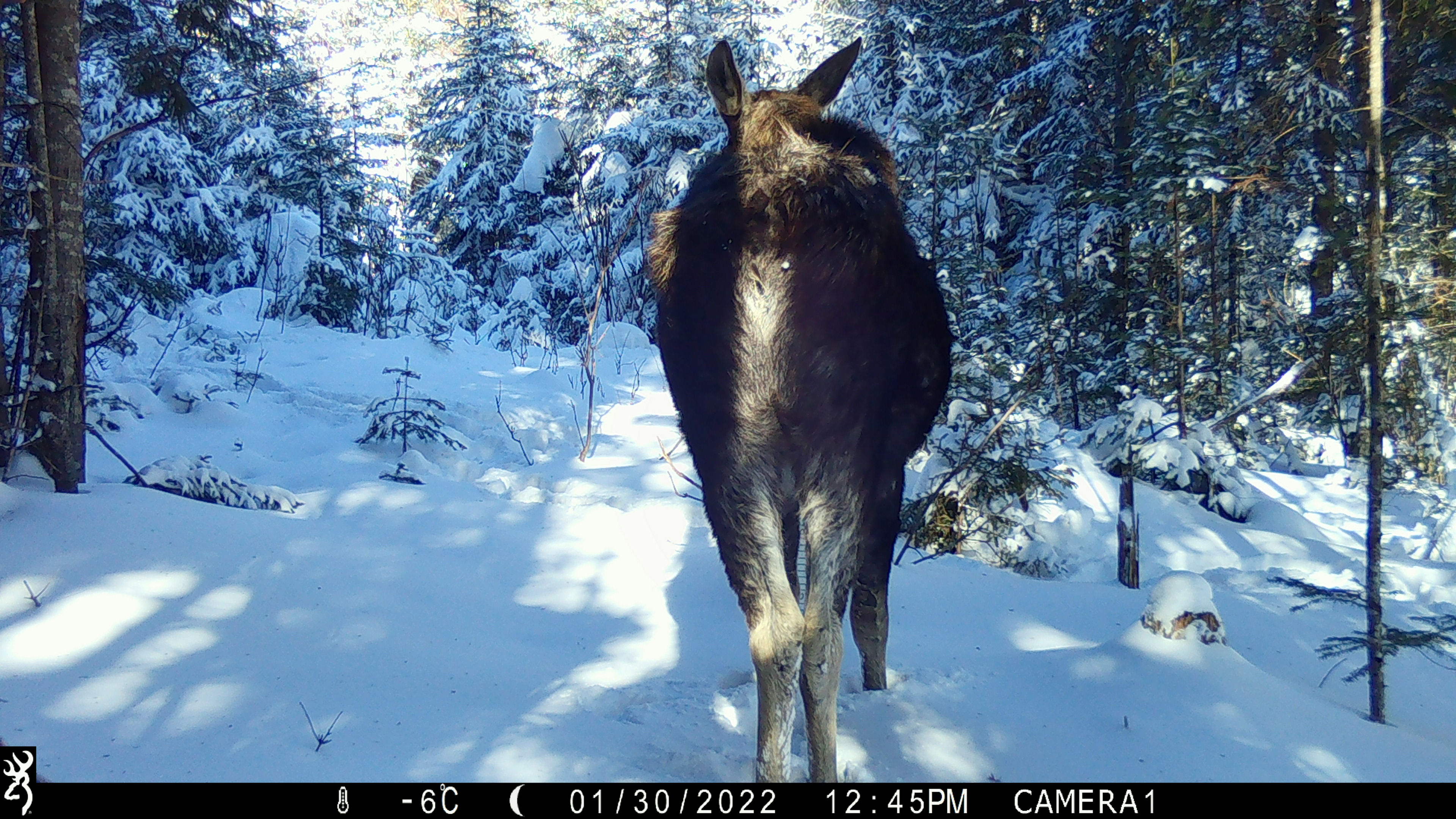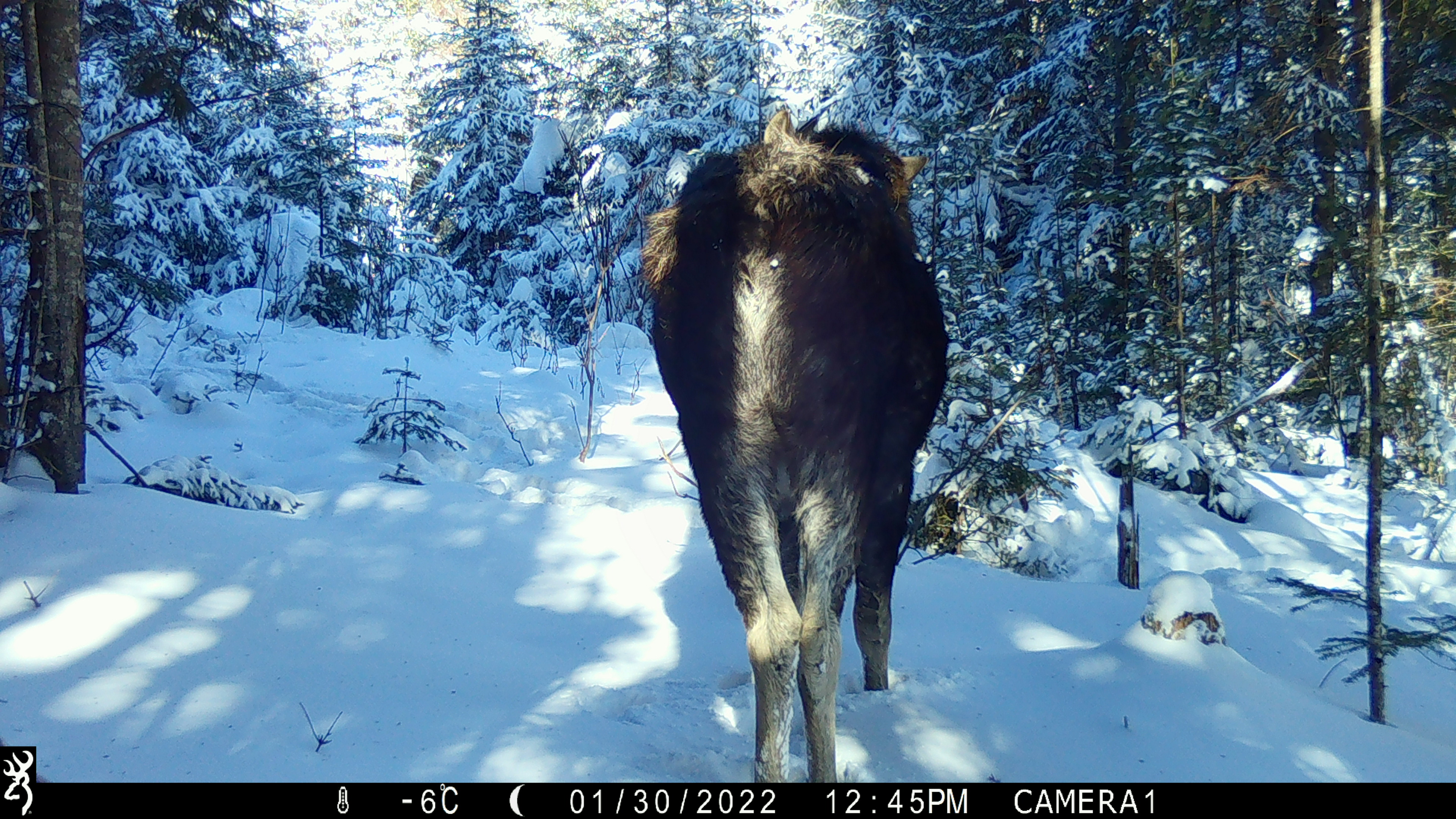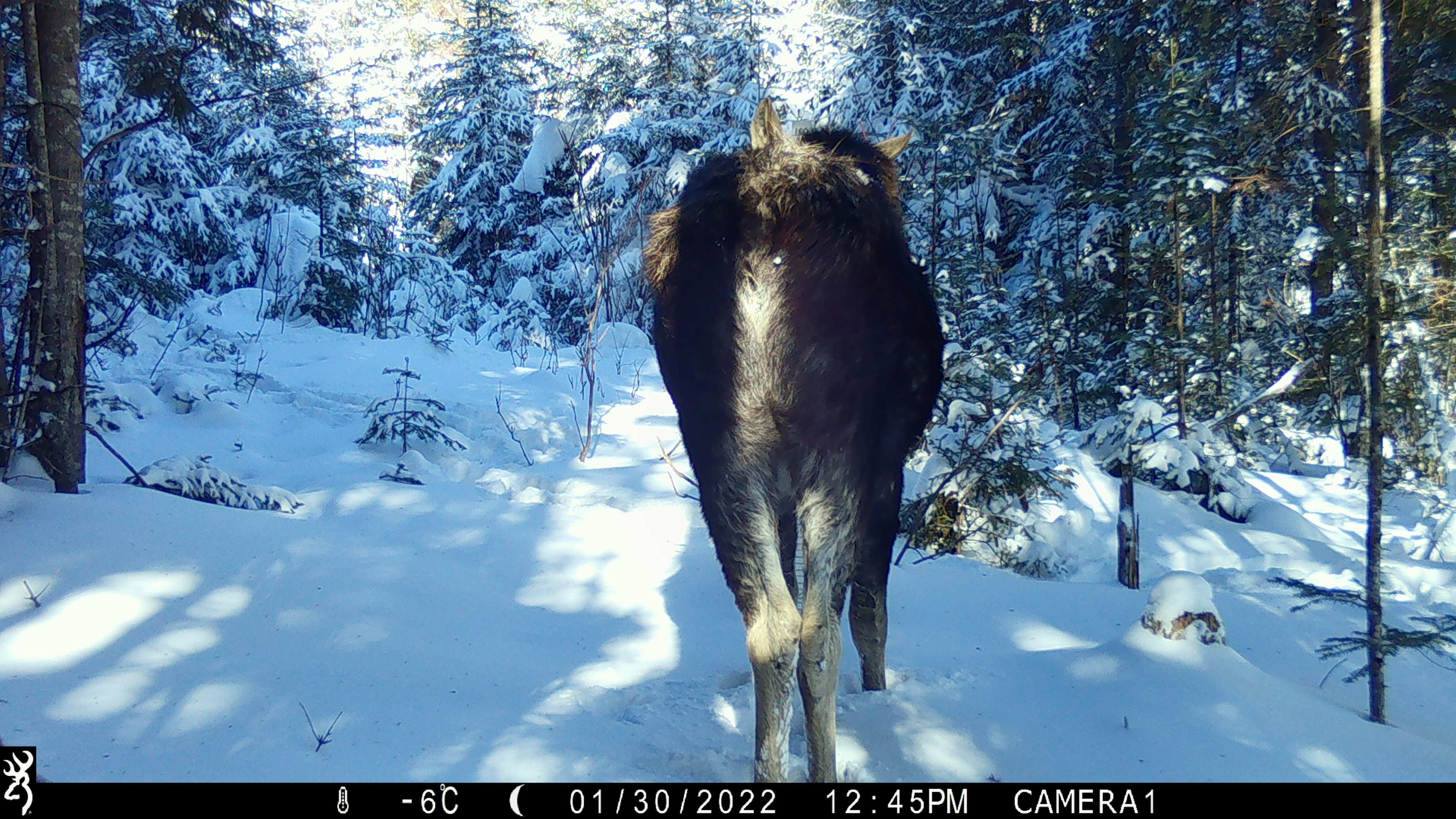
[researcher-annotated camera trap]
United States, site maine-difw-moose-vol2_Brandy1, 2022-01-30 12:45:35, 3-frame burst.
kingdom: Animalia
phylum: Chordata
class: Mammalia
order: Artiodactyla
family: Cervidae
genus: Alces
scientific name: Alces alces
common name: moose